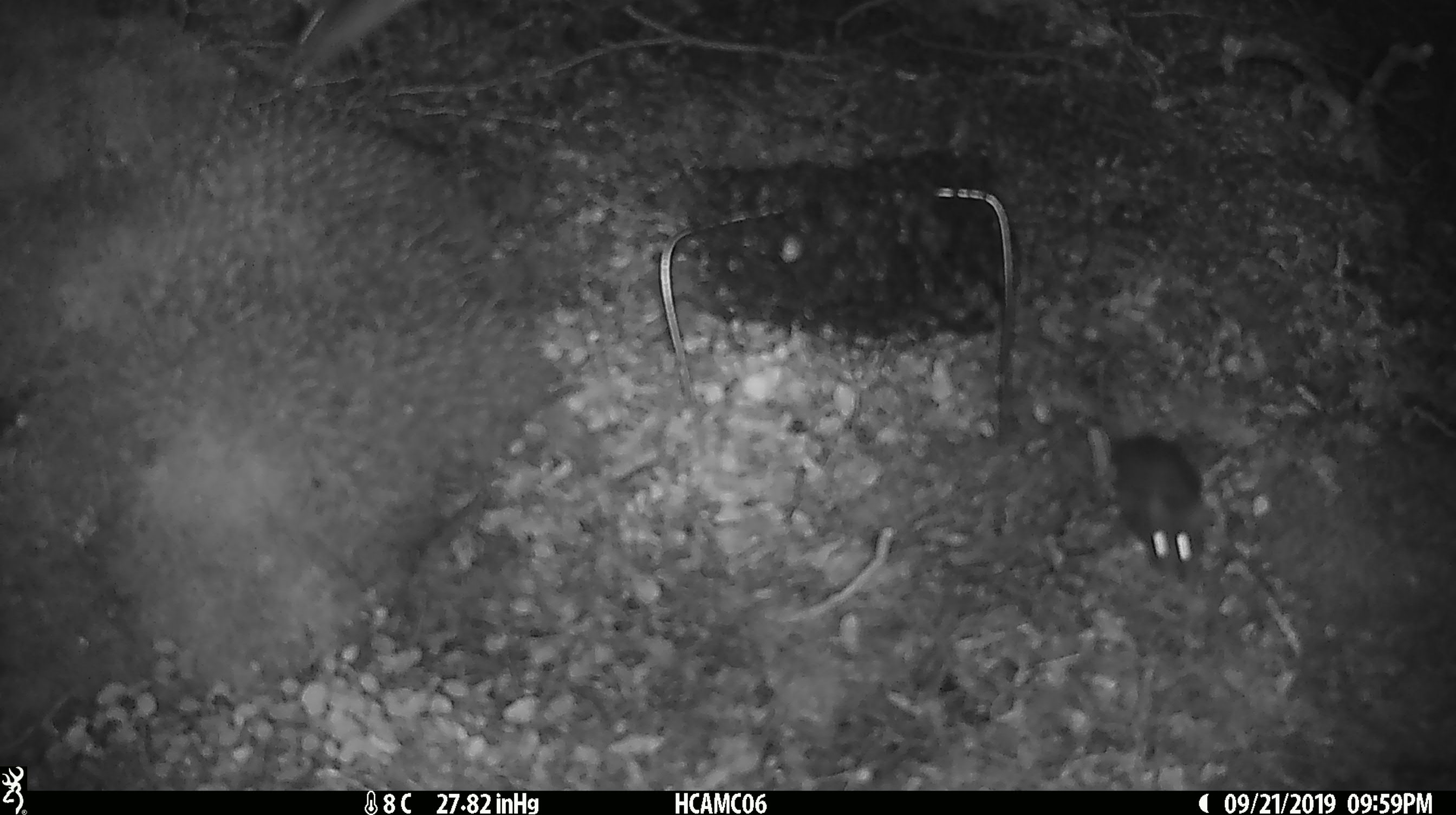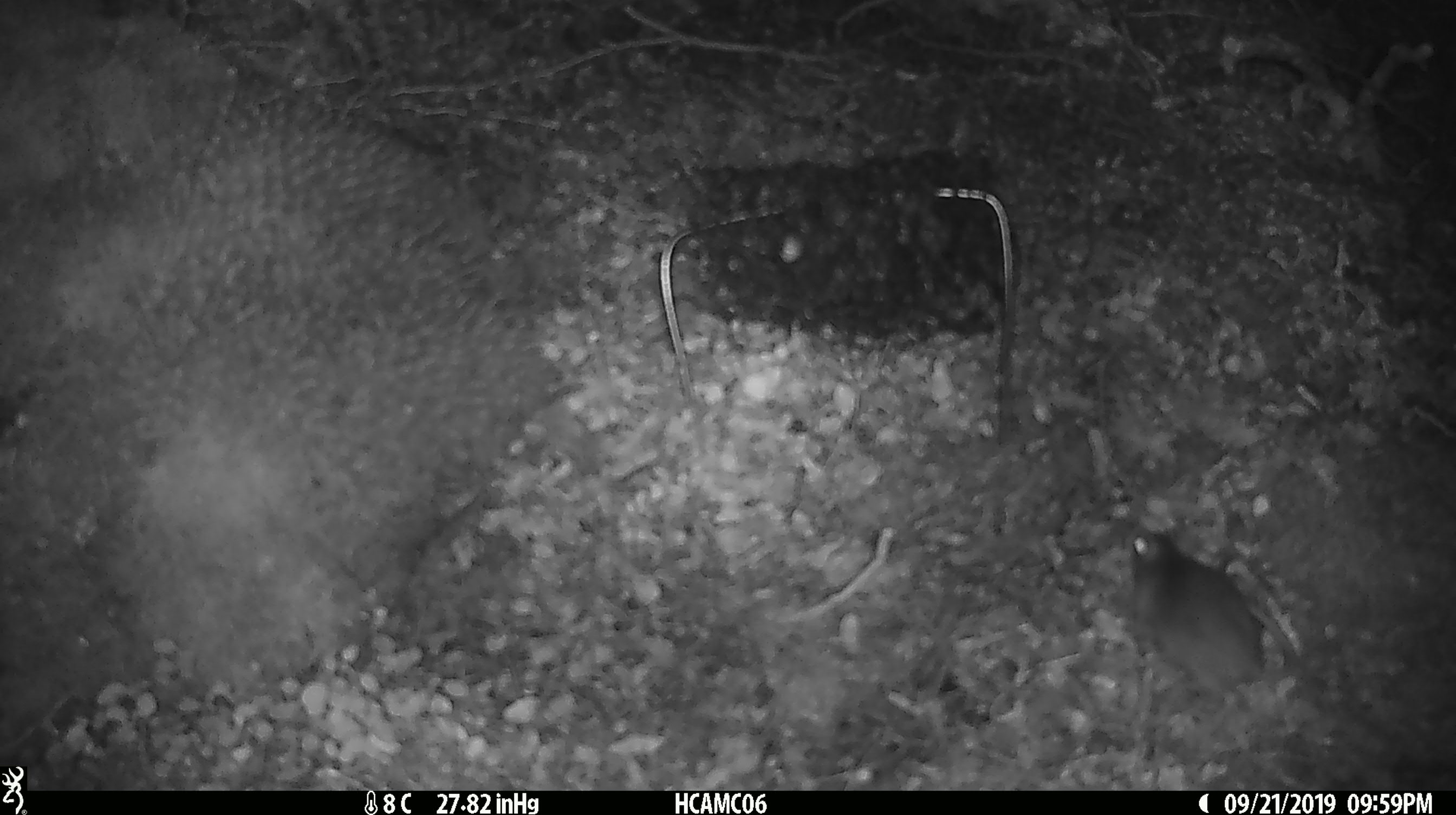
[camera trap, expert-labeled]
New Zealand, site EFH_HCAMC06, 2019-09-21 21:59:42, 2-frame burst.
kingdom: Animalia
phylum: Chordata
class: Mammalia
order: Rodentia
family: Muridae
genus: Mus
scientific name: Mus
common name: mouse